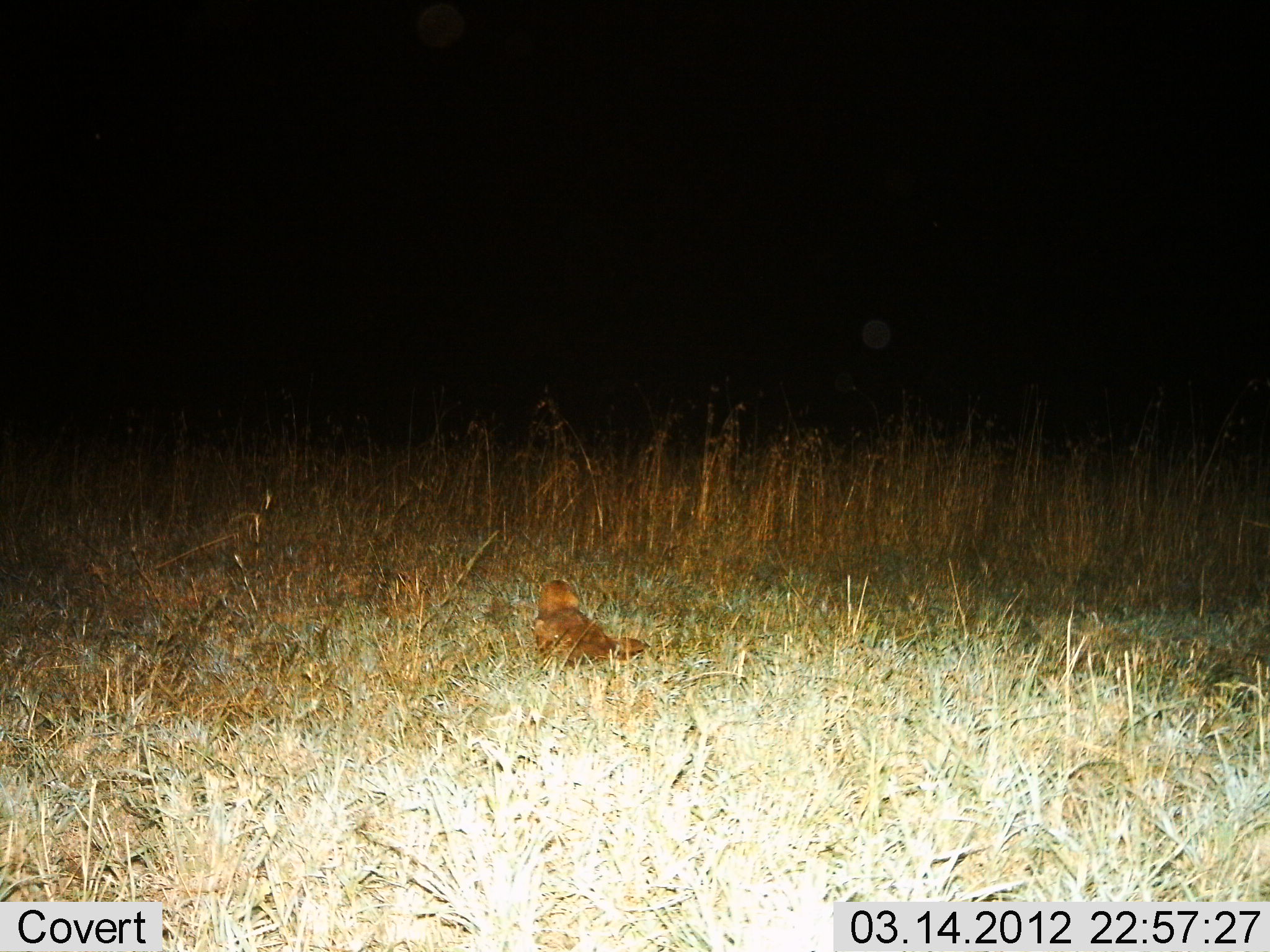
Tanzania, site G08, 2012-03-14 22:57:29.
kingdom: Animalia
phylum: Chordata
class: Aves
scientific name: Aves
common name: bird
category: otherbird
Otherbird (bird) (Aves), count 1. Behavior (volunteer vote fractions): standing 80%, resting 20%, moving 0%, interacting 0%. Young present (vote fraction): 0%. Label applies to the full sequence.